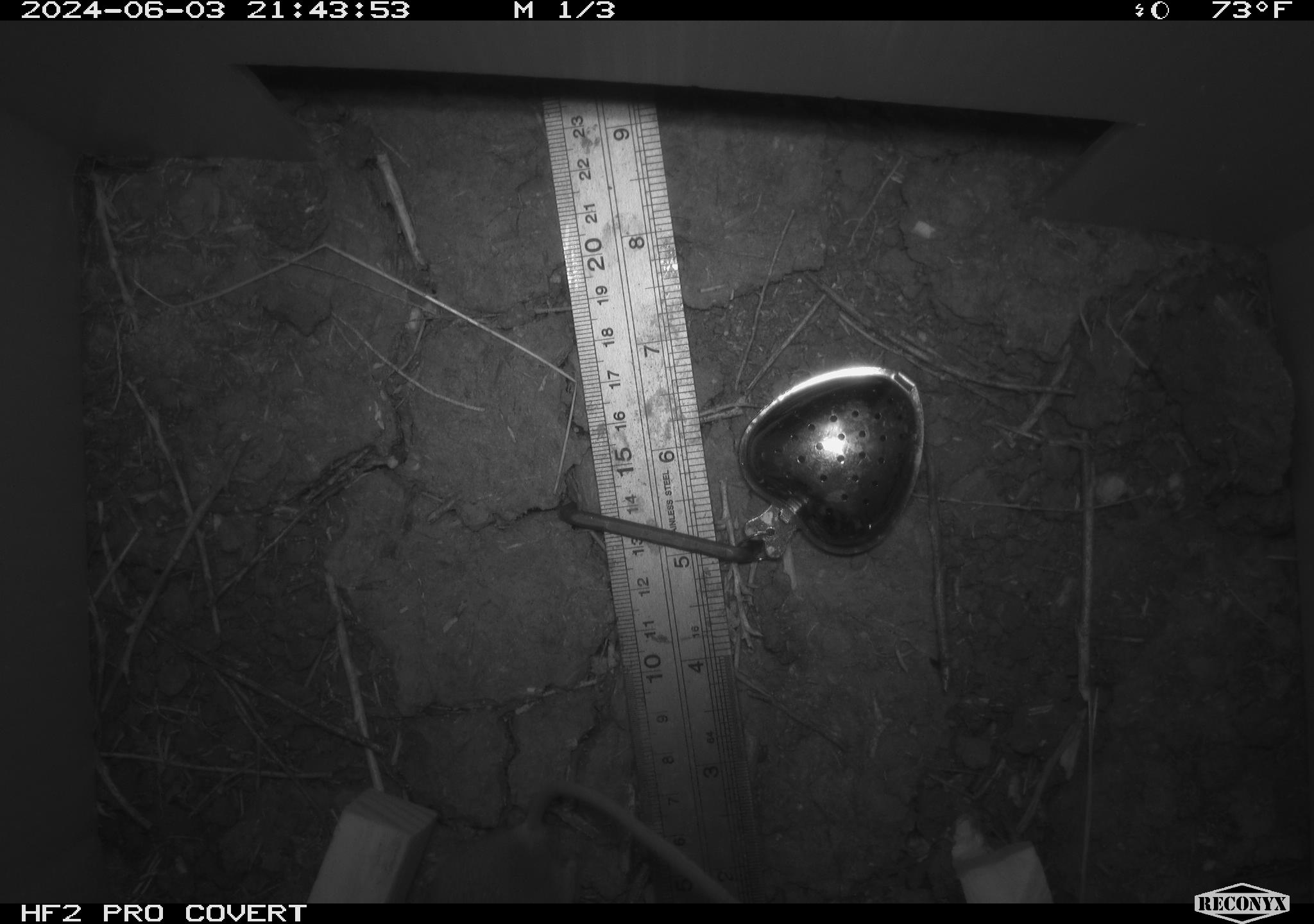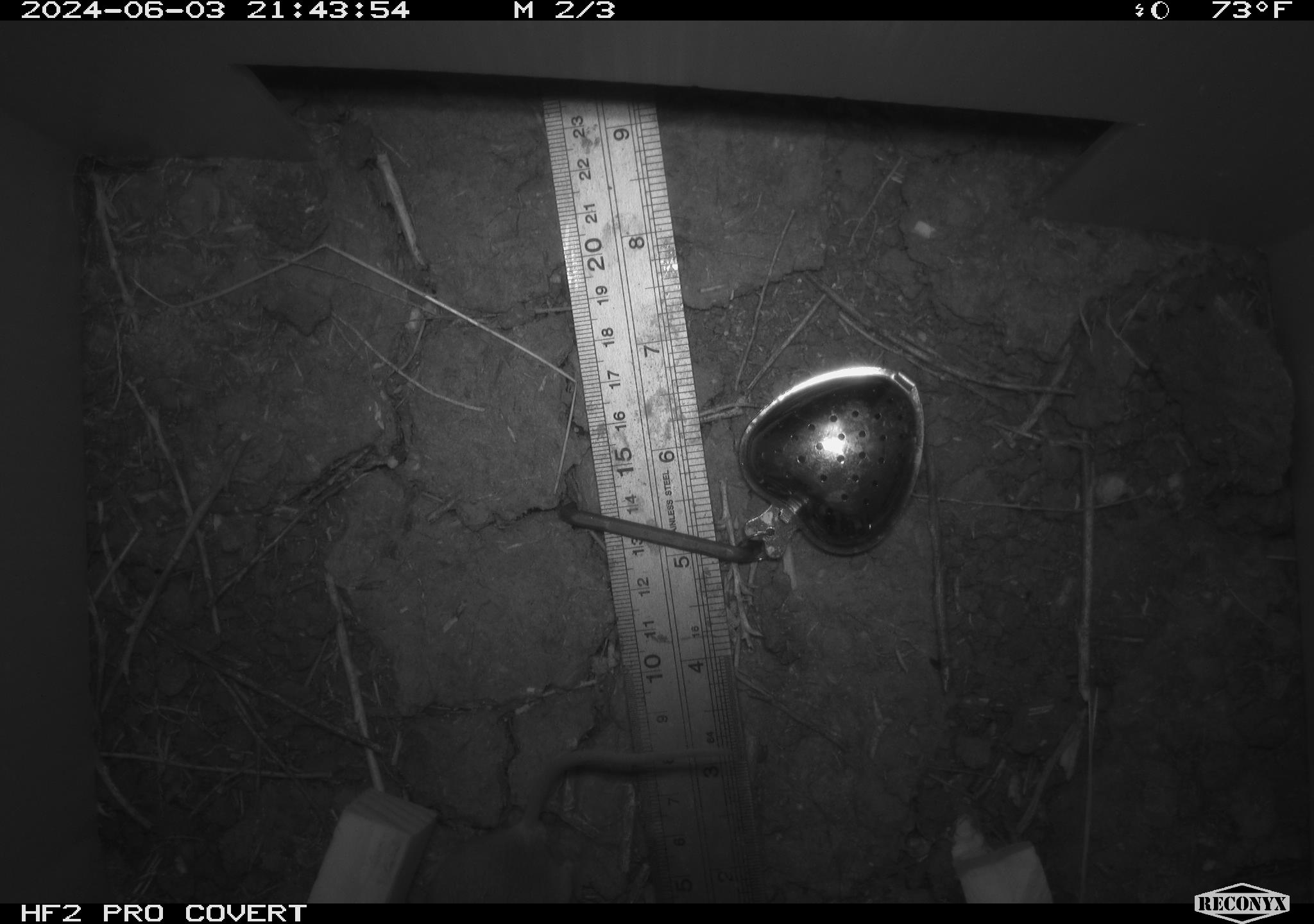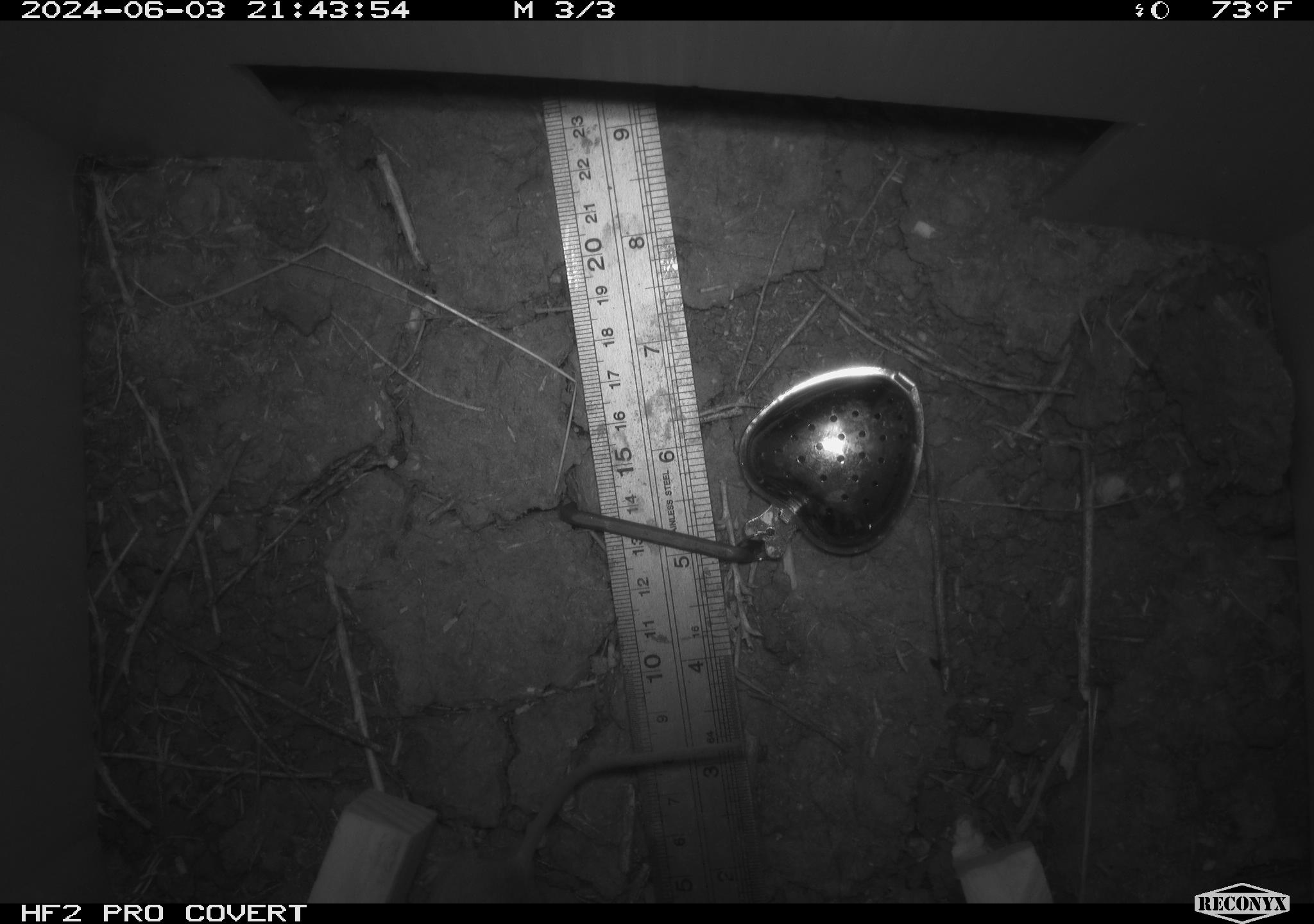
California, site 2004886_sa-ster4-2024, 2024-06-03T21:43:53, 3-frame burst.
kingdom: Animalia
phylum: Chordata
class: Mammalia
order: Rodentia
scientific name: Rodentia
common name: mouse species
Mouse species (Rodentia).